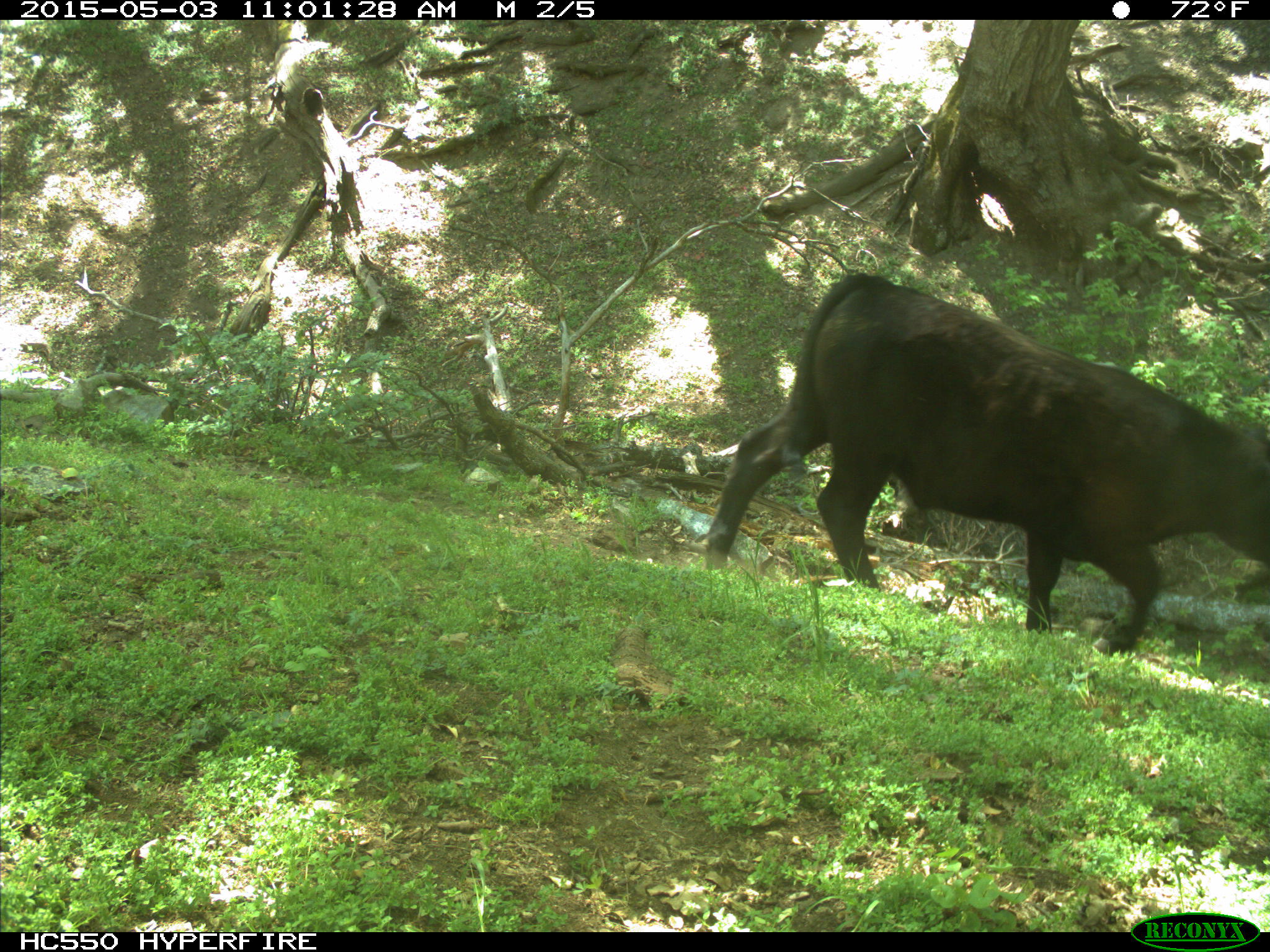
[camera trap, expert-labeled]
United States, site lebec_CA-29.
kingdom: Animalia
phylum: Chordata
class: Mammalia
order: Artiodactyla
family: Bovidae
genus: Bos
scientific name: Bos taurus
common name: domestic cow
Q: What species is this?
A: Bos taurus (domestic cow).